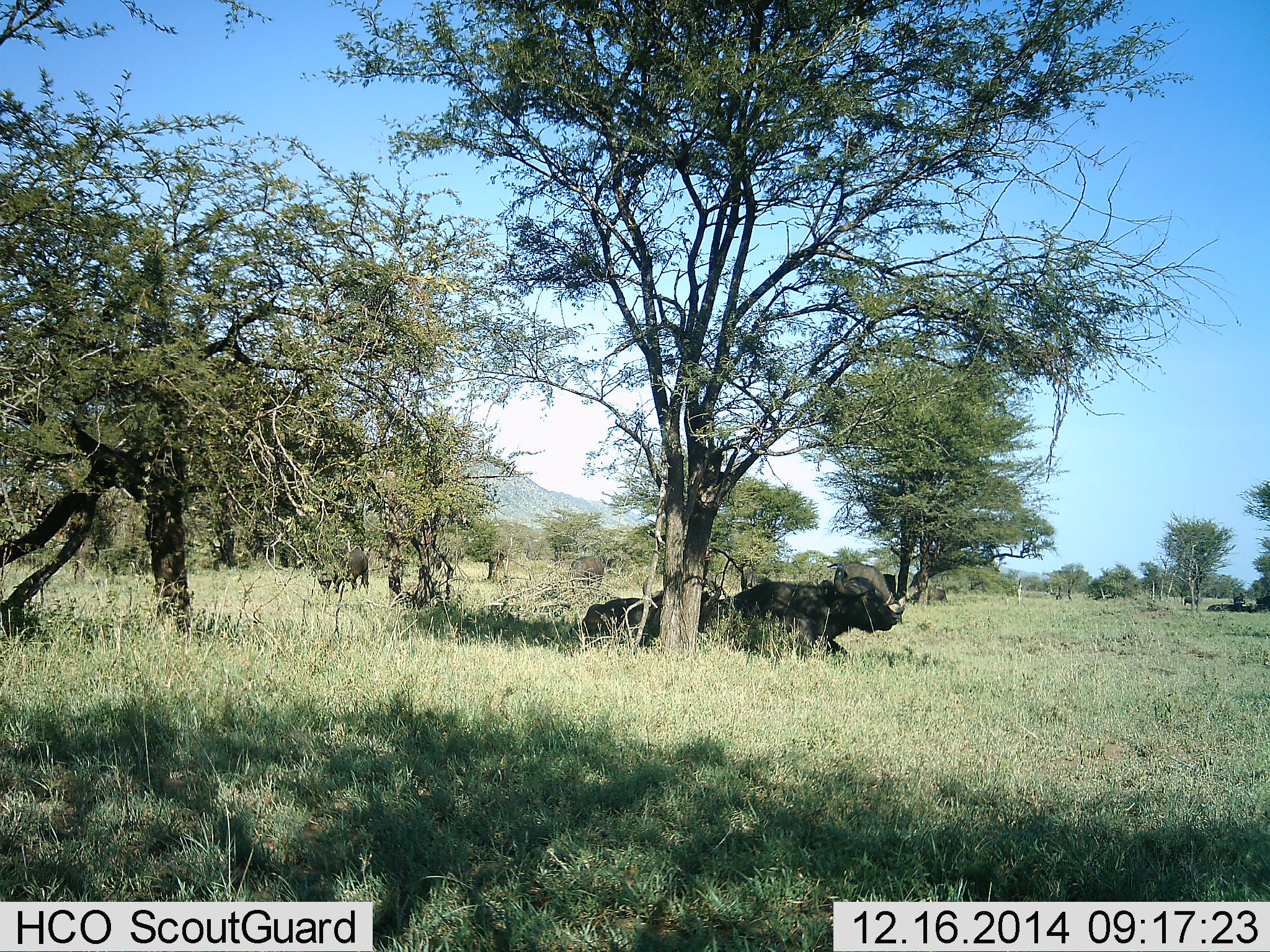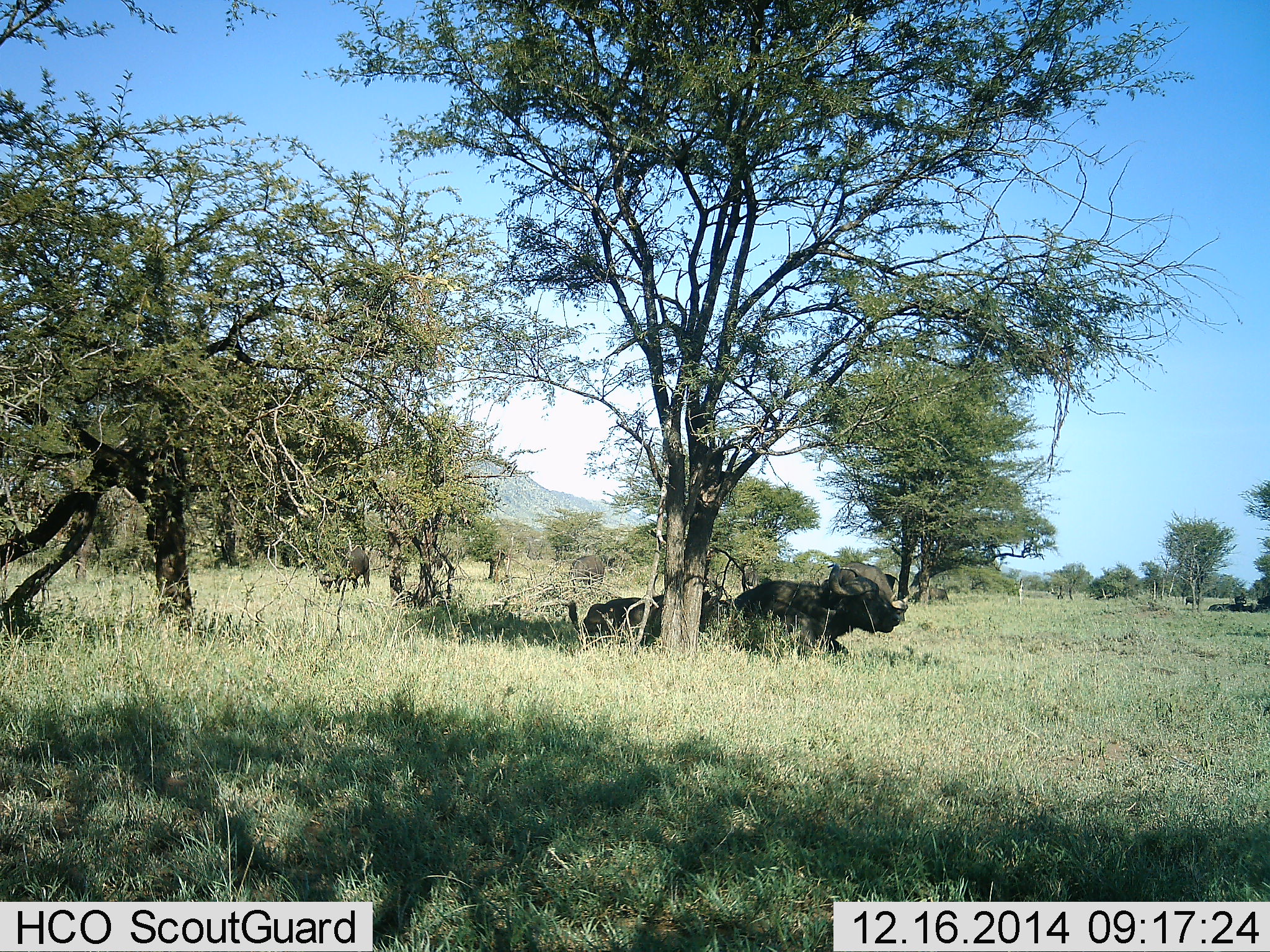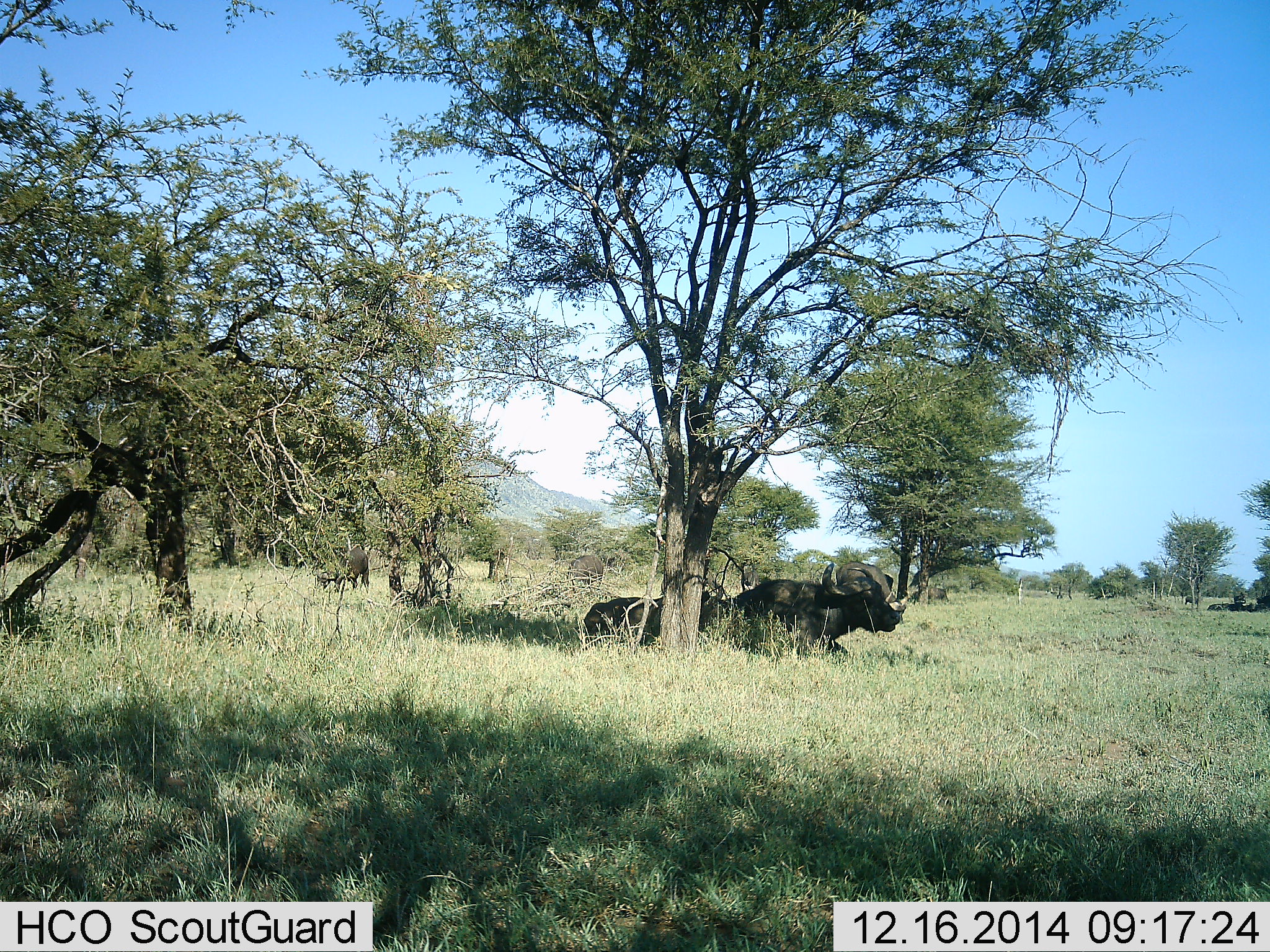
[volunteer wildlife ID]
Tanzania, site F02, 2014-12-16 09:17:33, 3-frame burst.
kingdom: Animalia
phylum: Chordata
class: Mammalia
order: Artiodactyla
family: Bovidae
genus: Syncerus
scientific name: Syncerus caffer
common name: cape buffalo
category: buffalo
Buffalo (cape buffalo) (Syncerus caffer), count 3. Behavior (volunteer vote fractions): standing 36%, resting 100%, moving 0%, interacting 0%. Young present (vote fraction): 0%. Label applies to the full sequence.